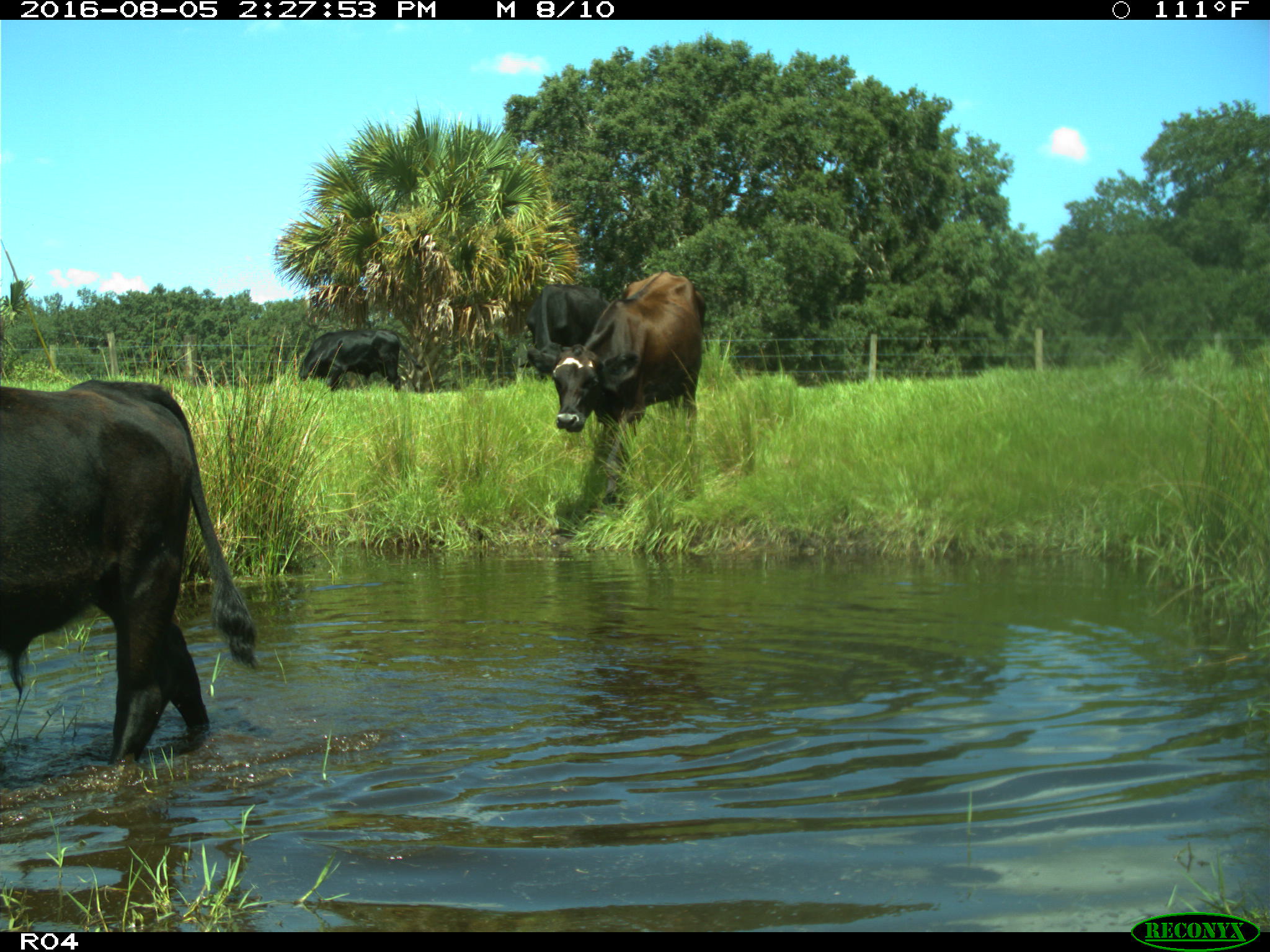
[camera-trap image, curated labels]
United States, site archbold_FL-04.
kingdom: Animalia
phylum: Chordata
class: Mammalia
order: Artiodactyla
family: Bovidae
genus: Bos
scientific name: Bos taurus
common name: domestic cow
Bos taurus (domestic cow).